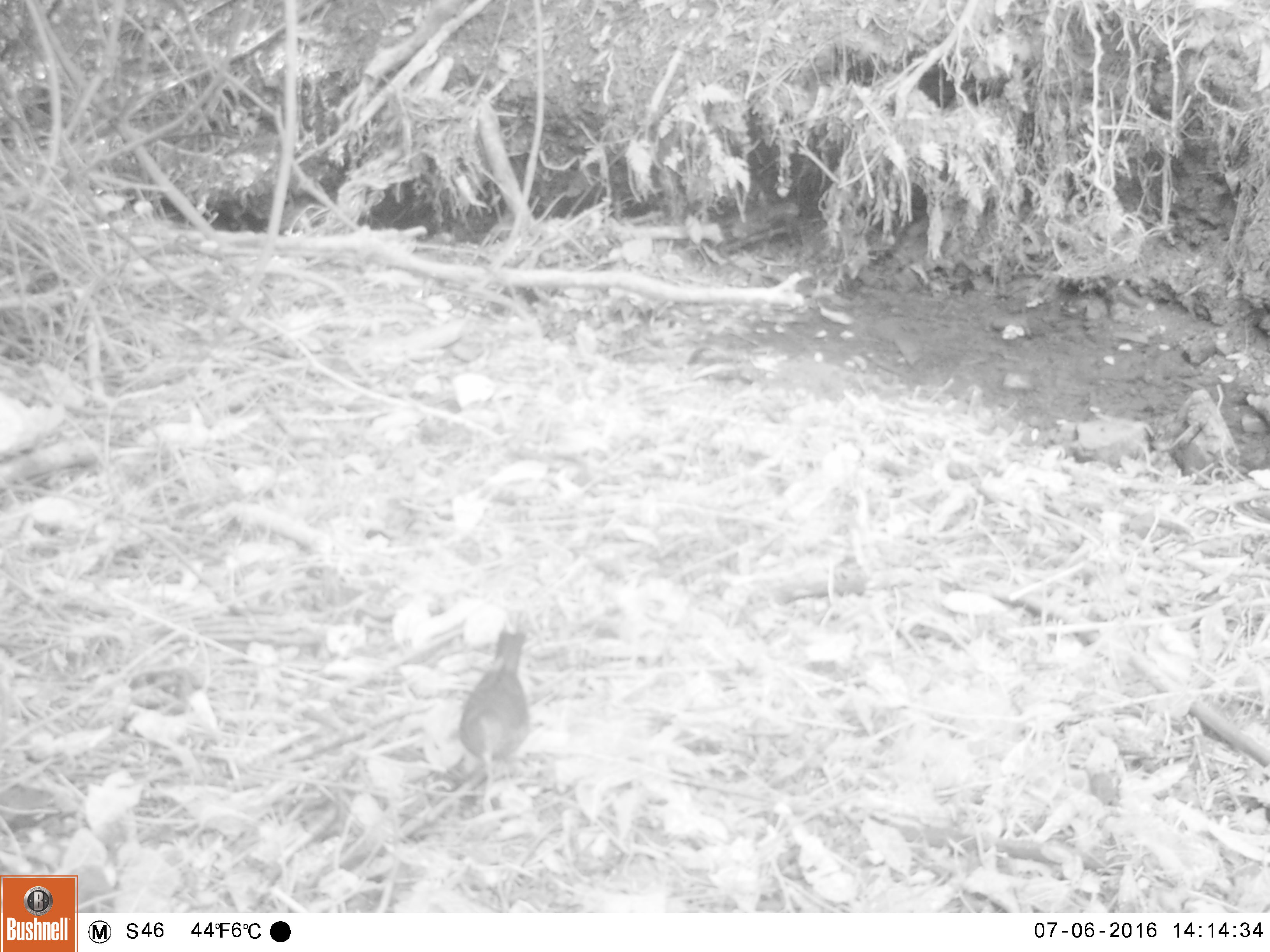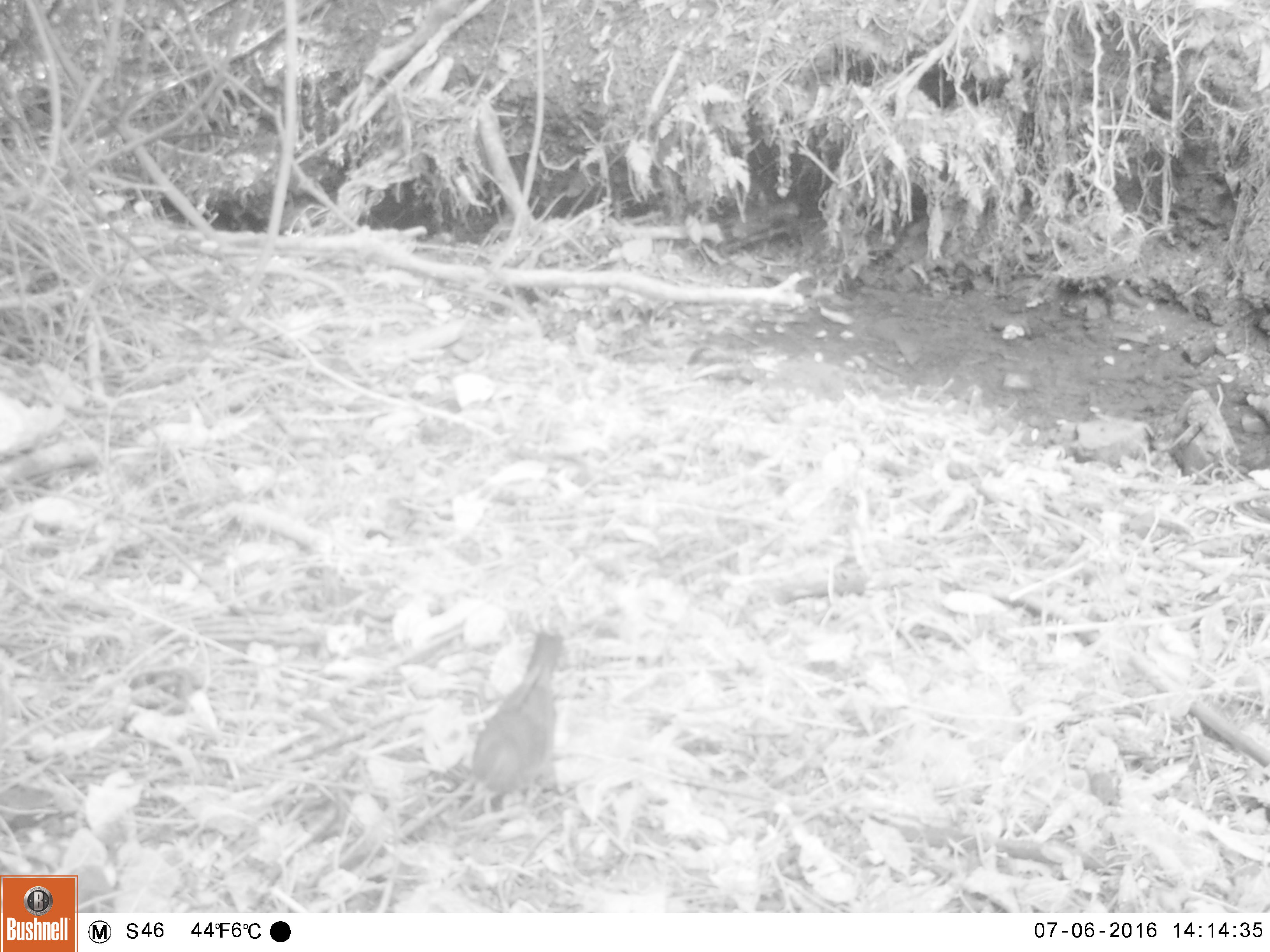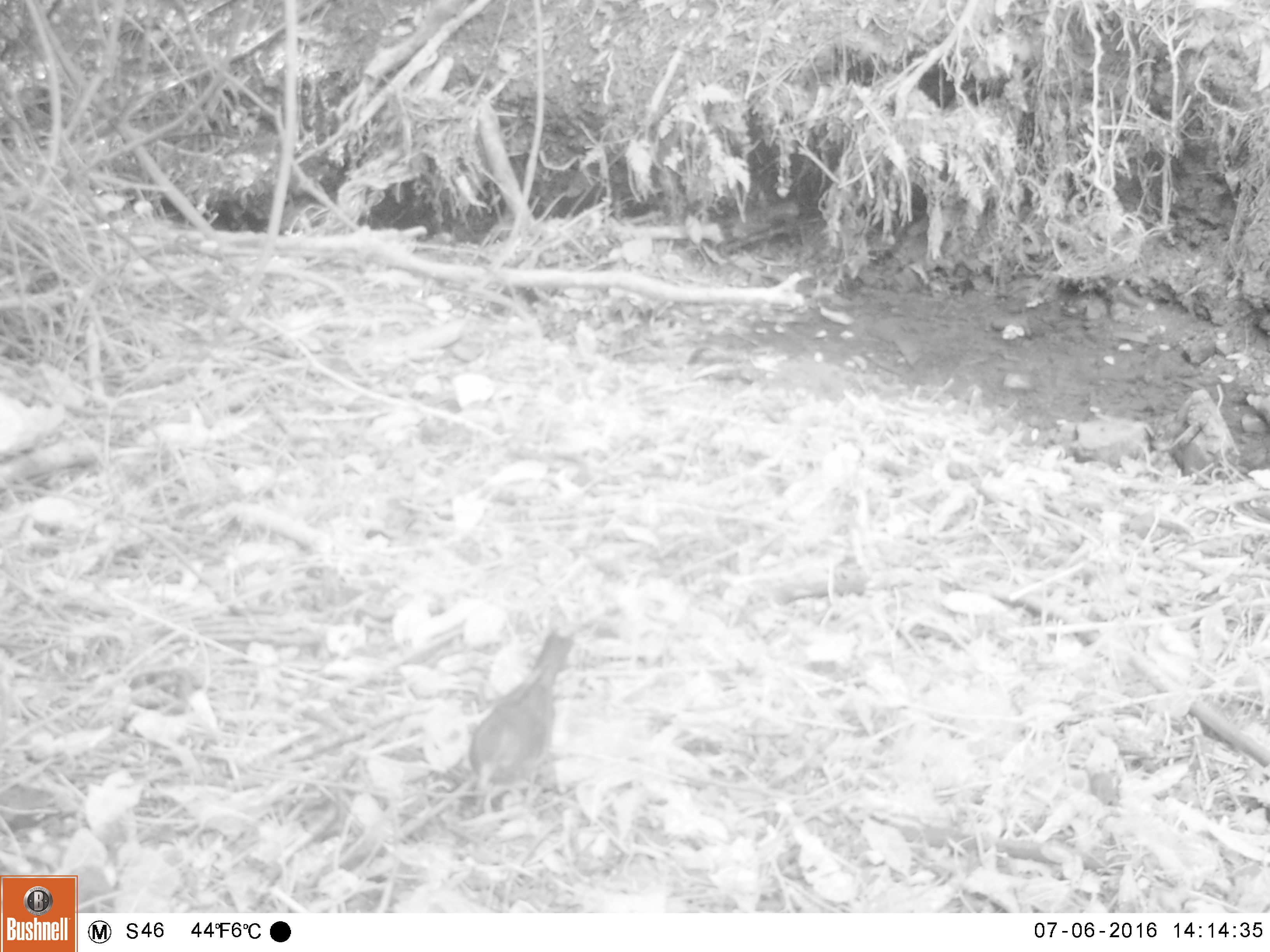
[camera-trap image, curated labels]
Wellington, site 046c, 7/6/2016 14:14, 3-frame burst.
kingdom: Animalia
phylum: Chordata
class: Aves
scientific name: Aves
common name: bird